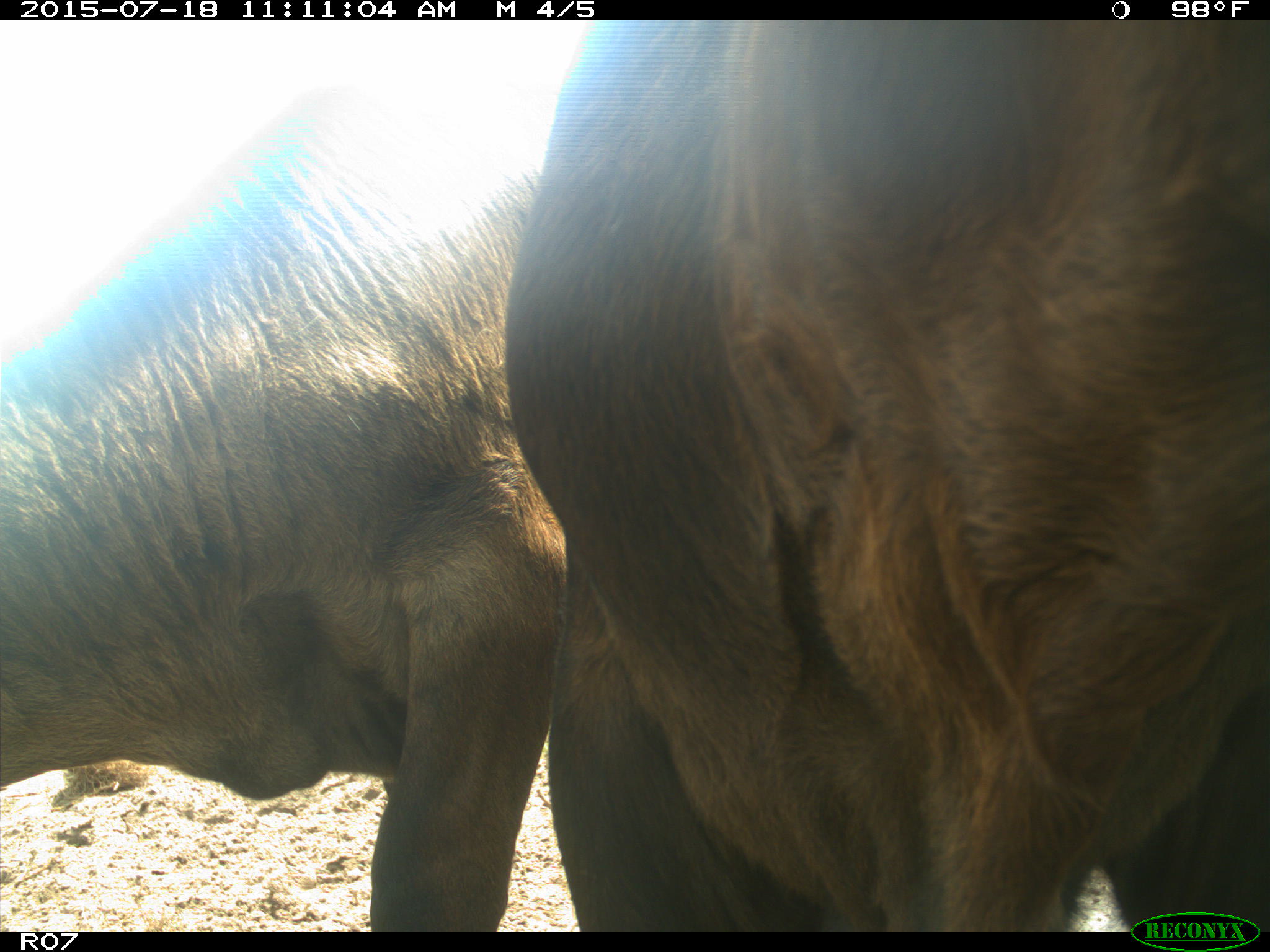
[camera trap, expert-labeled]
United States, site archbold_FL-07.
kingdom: Animalia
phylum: Chordata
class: Mammalia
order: Artiodactyla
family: Bovidae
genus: Bos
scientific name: Bos taurus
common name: domestic cow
Bos taurus (domestic cow).